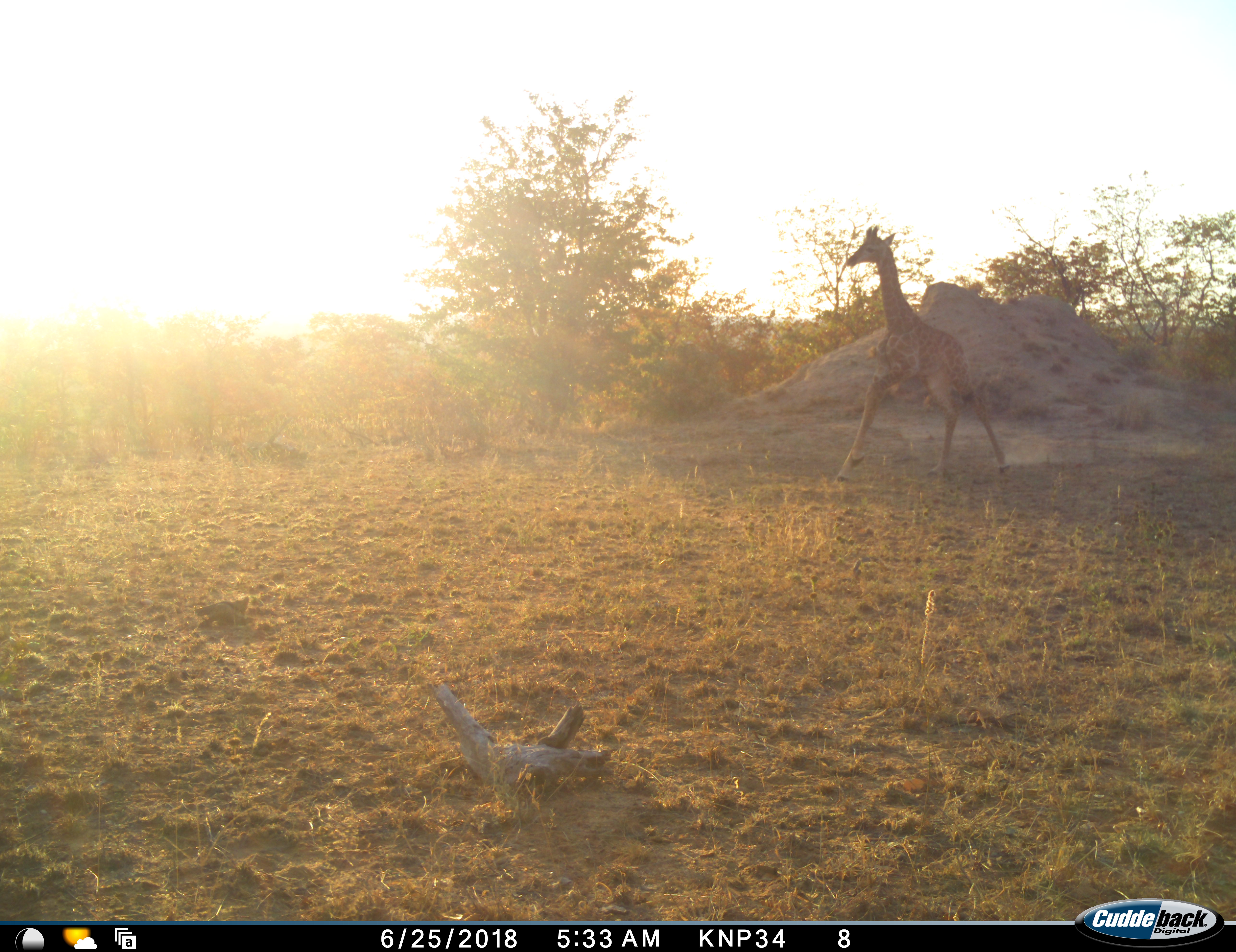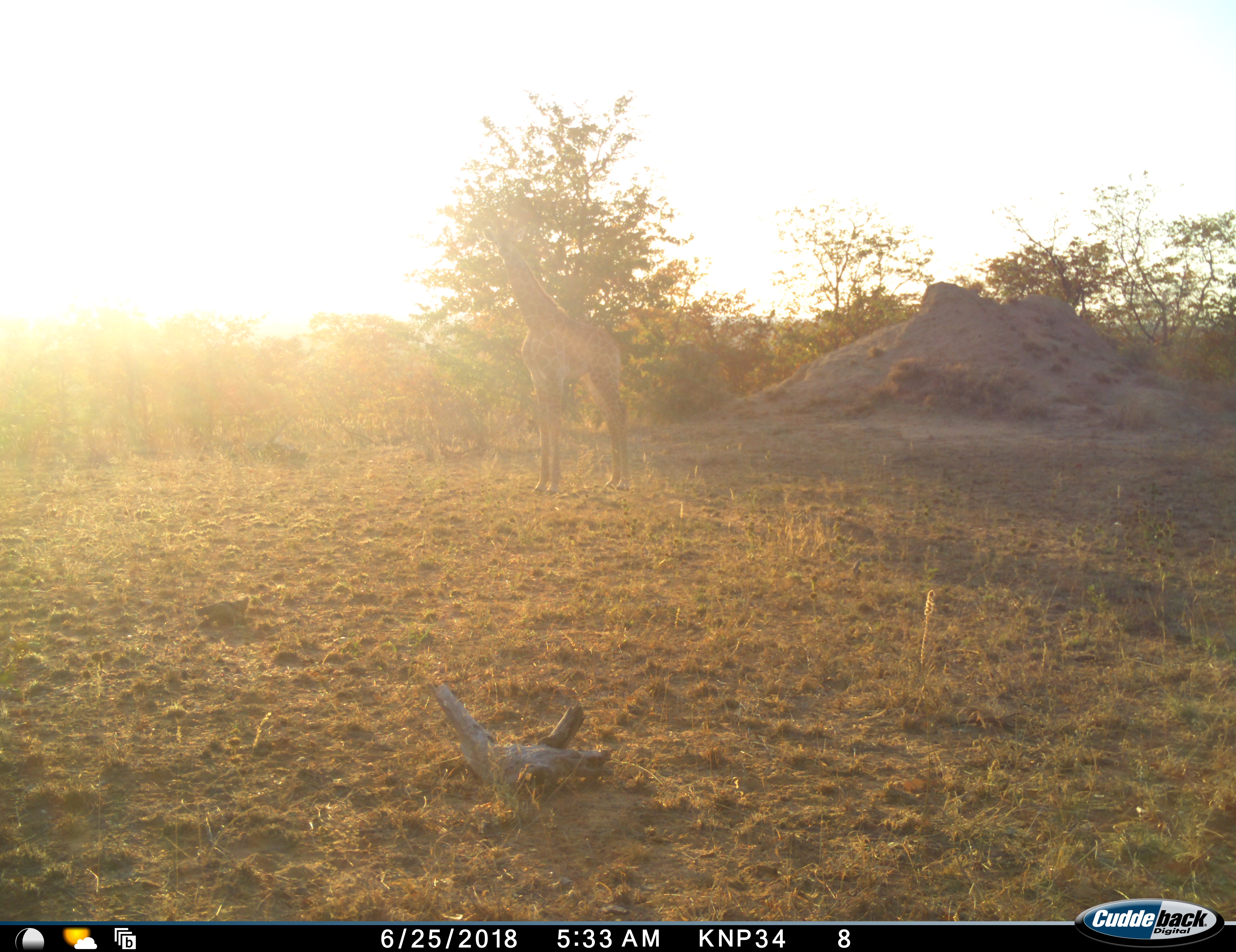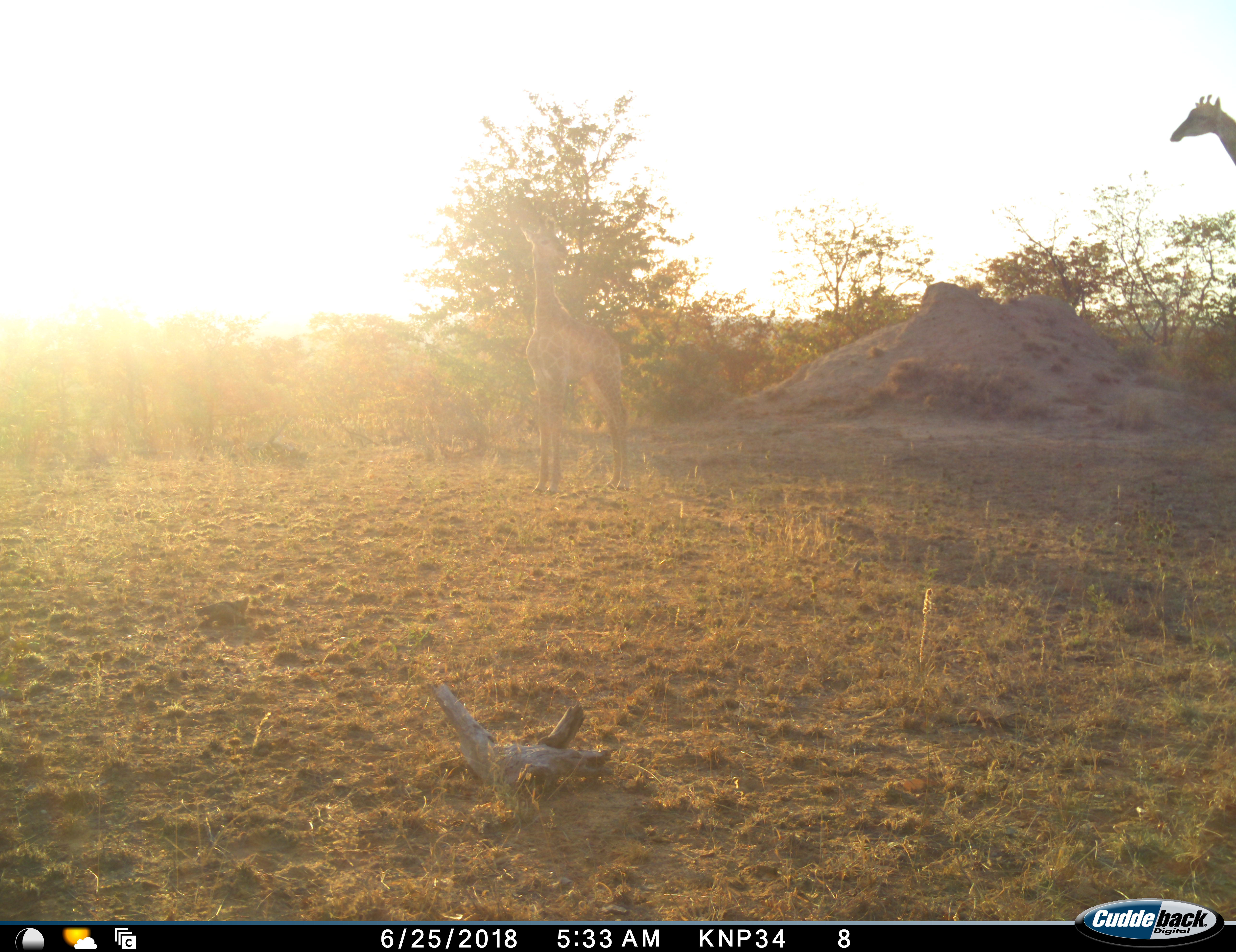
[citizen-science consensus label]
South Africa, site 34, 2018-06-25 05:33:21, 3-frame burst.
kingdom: Animalia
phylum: Chordata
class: Mammalia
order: Artiodactyla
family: Giraffidae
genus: Giraffa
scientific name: Giraffa camelopardalis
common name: giraffe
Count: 2.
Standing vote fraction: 30%.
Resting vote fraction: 0%.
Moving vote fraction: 100%.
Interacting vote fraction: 0%.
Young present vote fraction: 80%.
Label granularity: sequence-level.